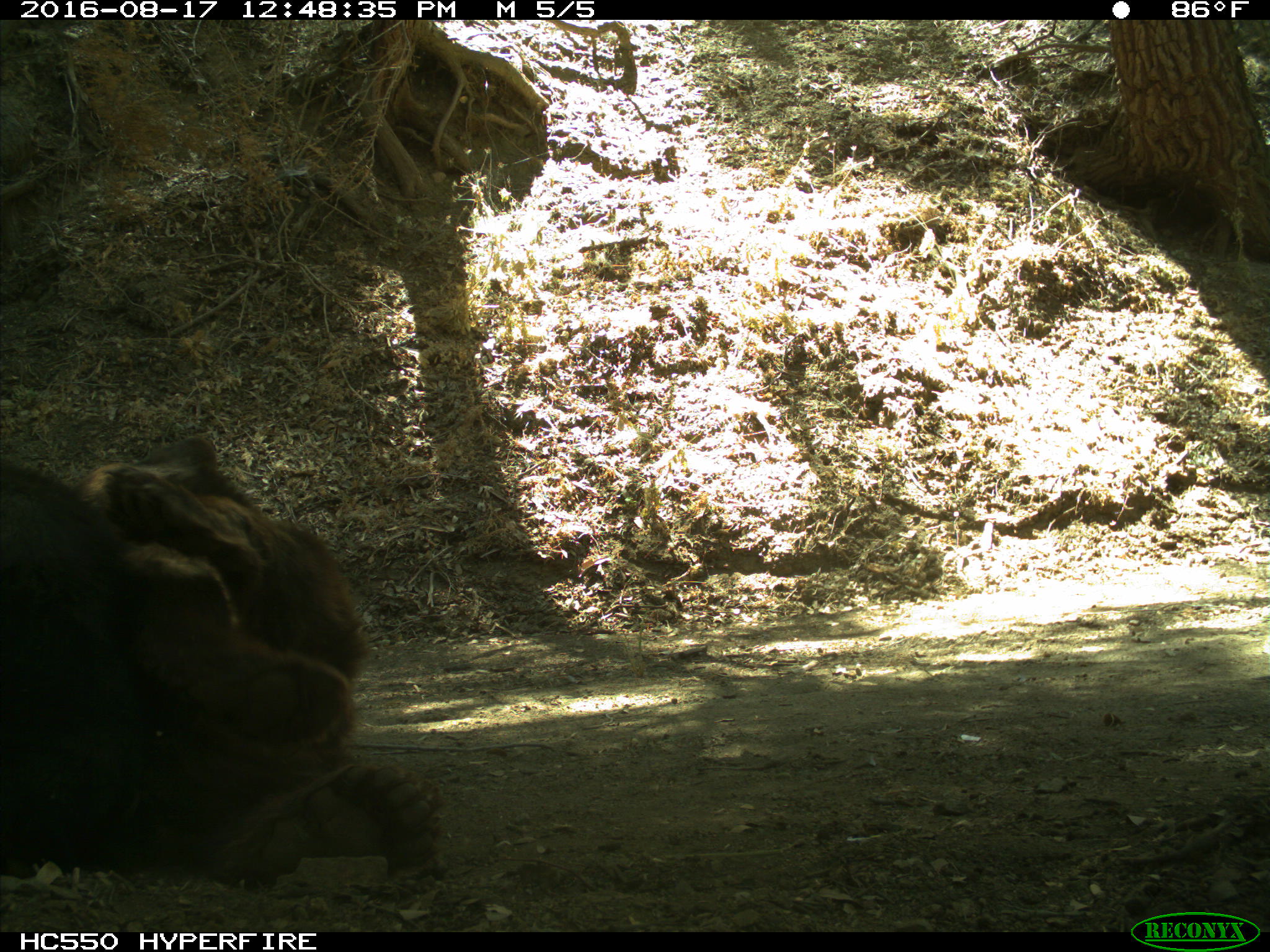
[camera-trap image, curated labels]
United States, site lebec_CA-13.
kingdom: Animalia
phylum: Chordata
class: Mammalia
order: Carnivora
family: Ursidae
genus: Ursus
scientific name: Ursus americanus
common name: american black bear